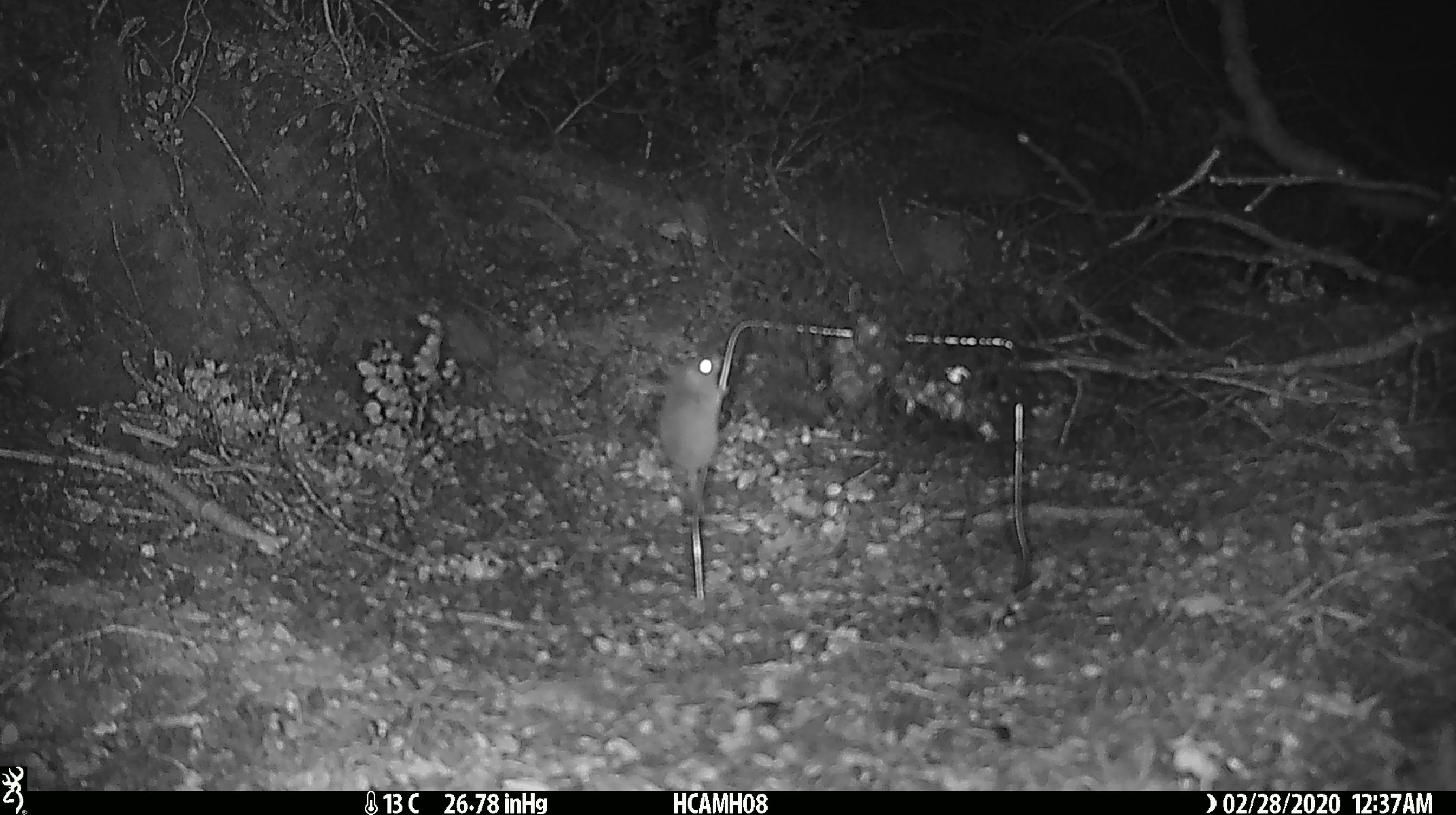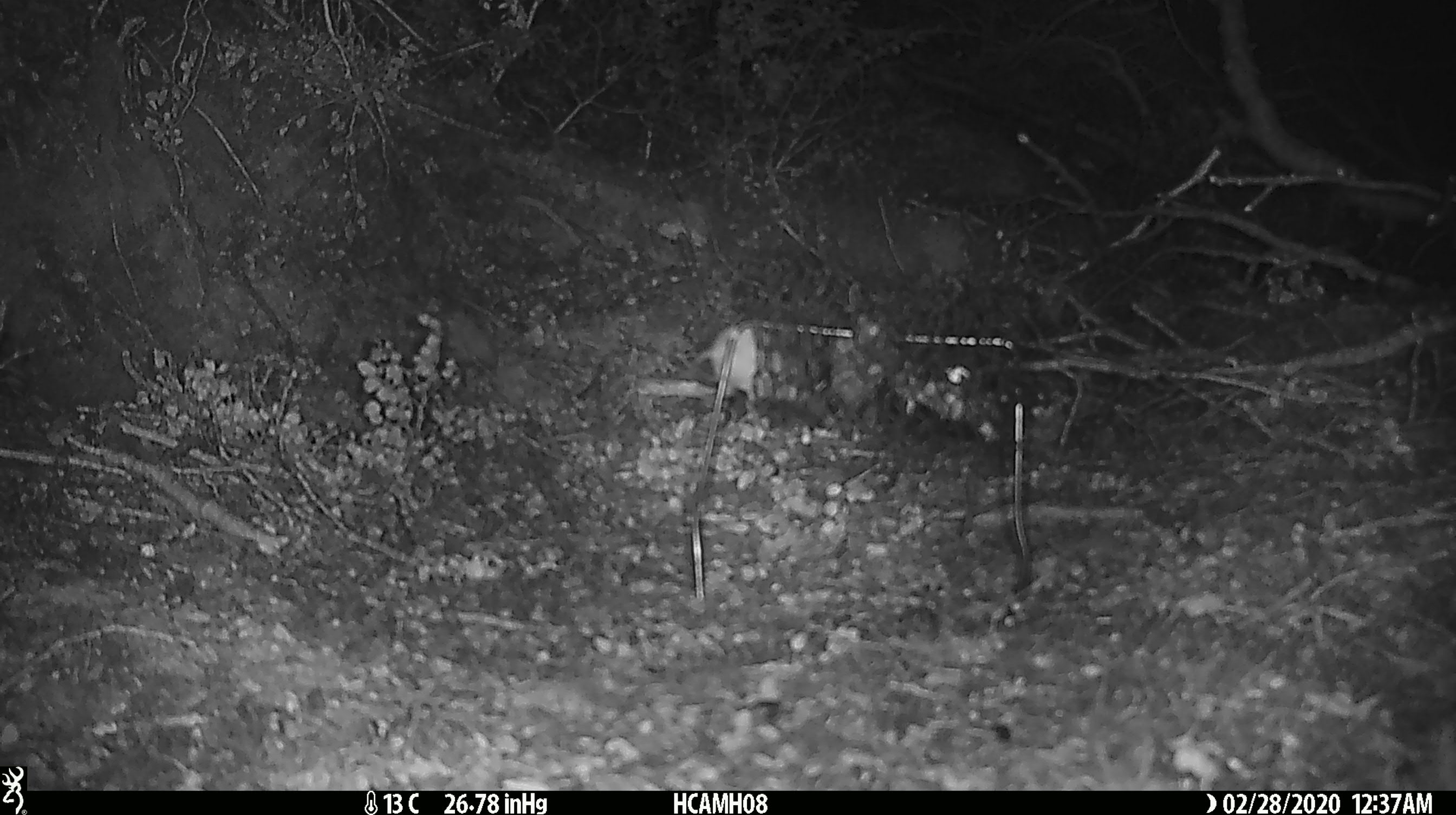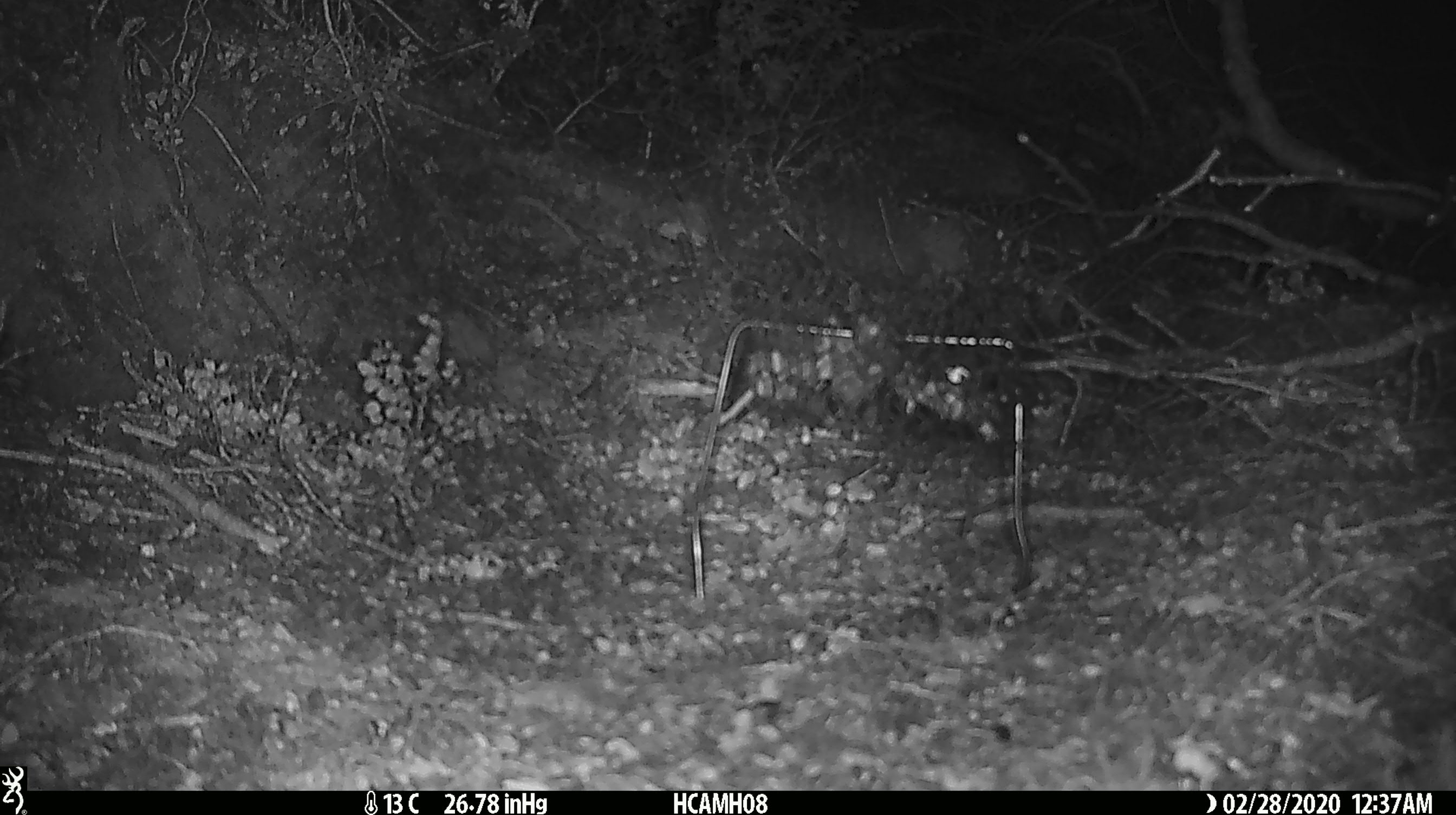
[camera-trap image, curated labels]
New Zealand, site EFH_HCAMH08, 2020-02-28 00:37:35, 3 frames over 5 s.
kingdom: Animalia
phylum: Chordata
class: Mammalia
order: Rodentia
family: Muridae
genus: Mus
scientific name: Mus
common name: mouse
Mouse (Mus).